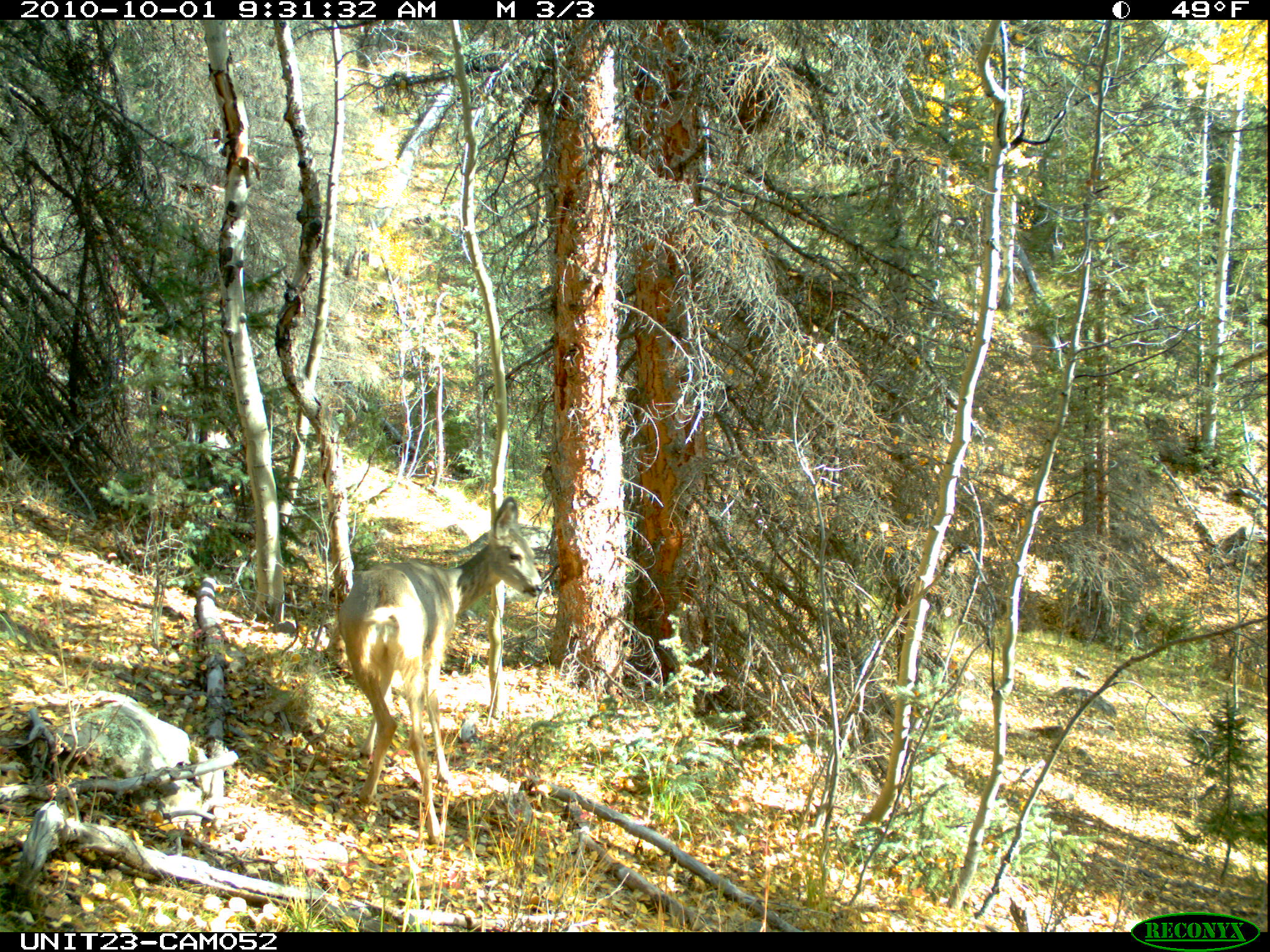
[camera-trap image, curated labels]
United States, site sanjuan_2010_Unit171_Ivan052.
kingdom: Animalia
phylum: Chordata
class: Mammalia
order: Artiodactyla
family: Cervidae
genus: Odocoileus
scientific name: Odocoileus hemionus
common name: mule deer